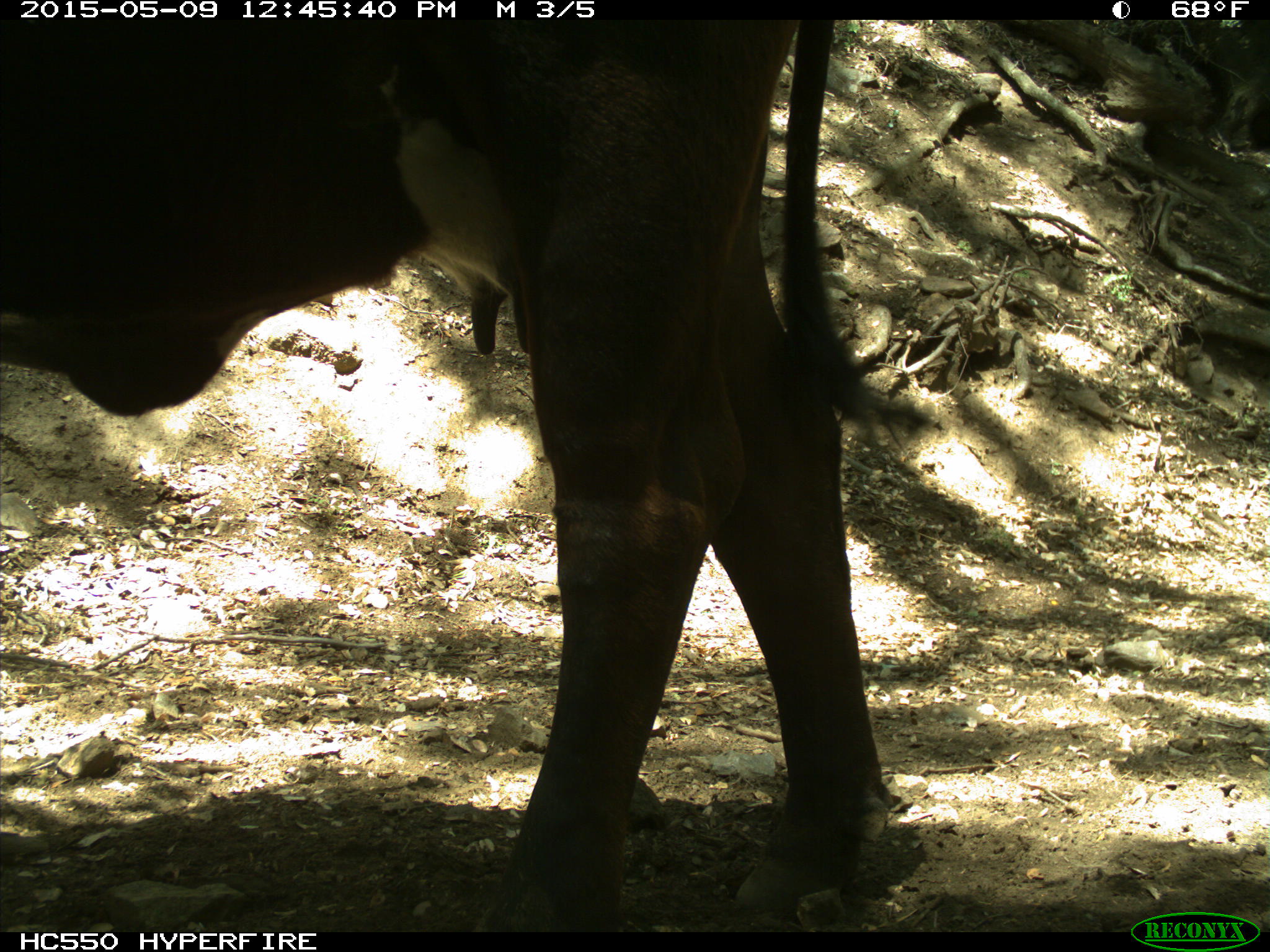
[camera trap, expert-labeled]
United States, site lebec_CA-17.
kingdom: Animalia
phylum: Chordata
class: Mammalia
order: Artiodactyla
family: Bovidae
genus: Bos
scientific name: Bos taurus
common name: domestic cow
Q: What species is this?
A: Bos taurus (domestic cow).